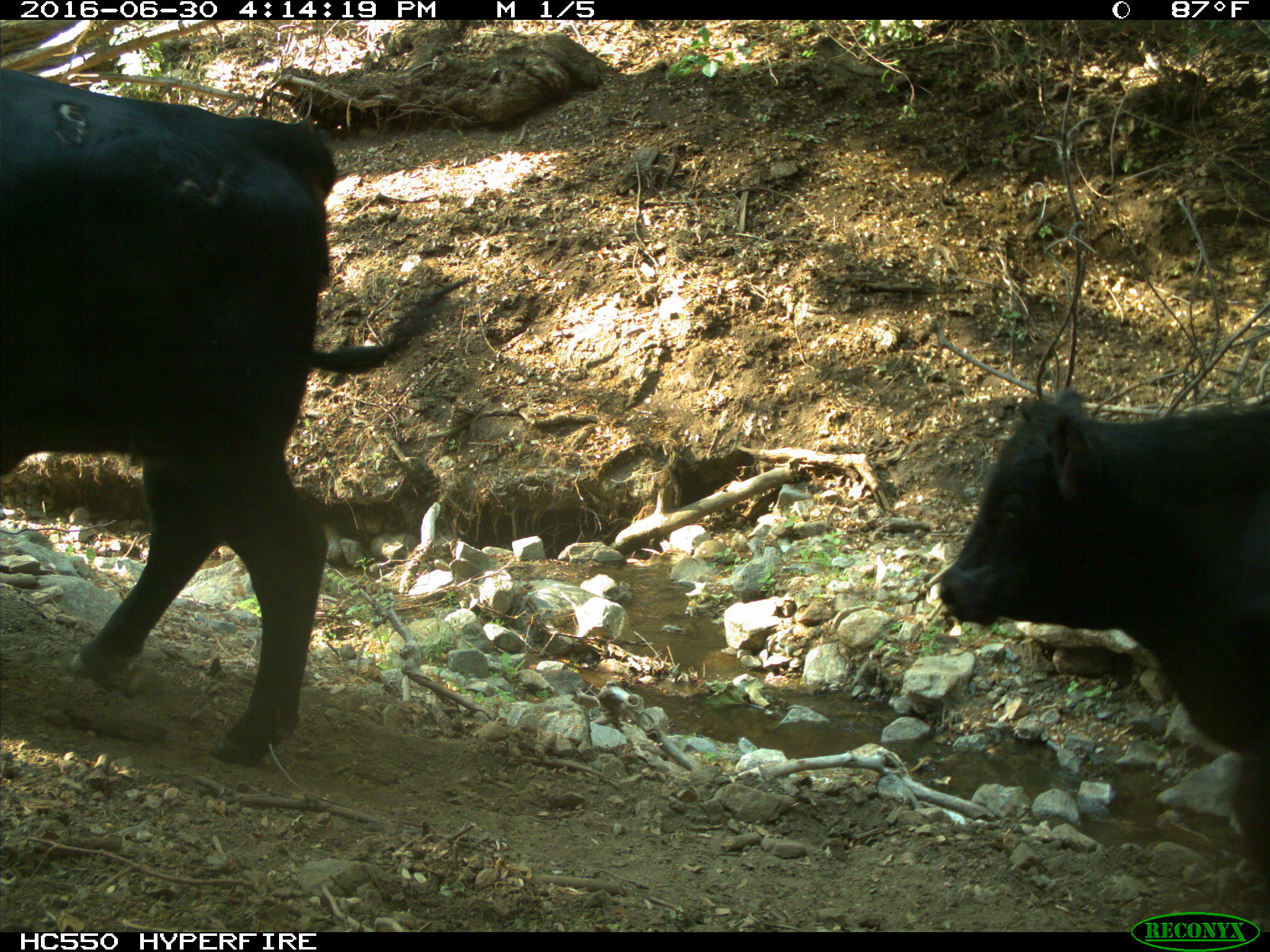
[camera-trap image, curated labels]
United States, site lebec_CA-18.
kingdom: Animalia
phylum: Chordata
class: Mammalia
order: Artiodactyla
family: Bovidae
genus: Bos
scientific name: Bos taurus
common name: domestic cow